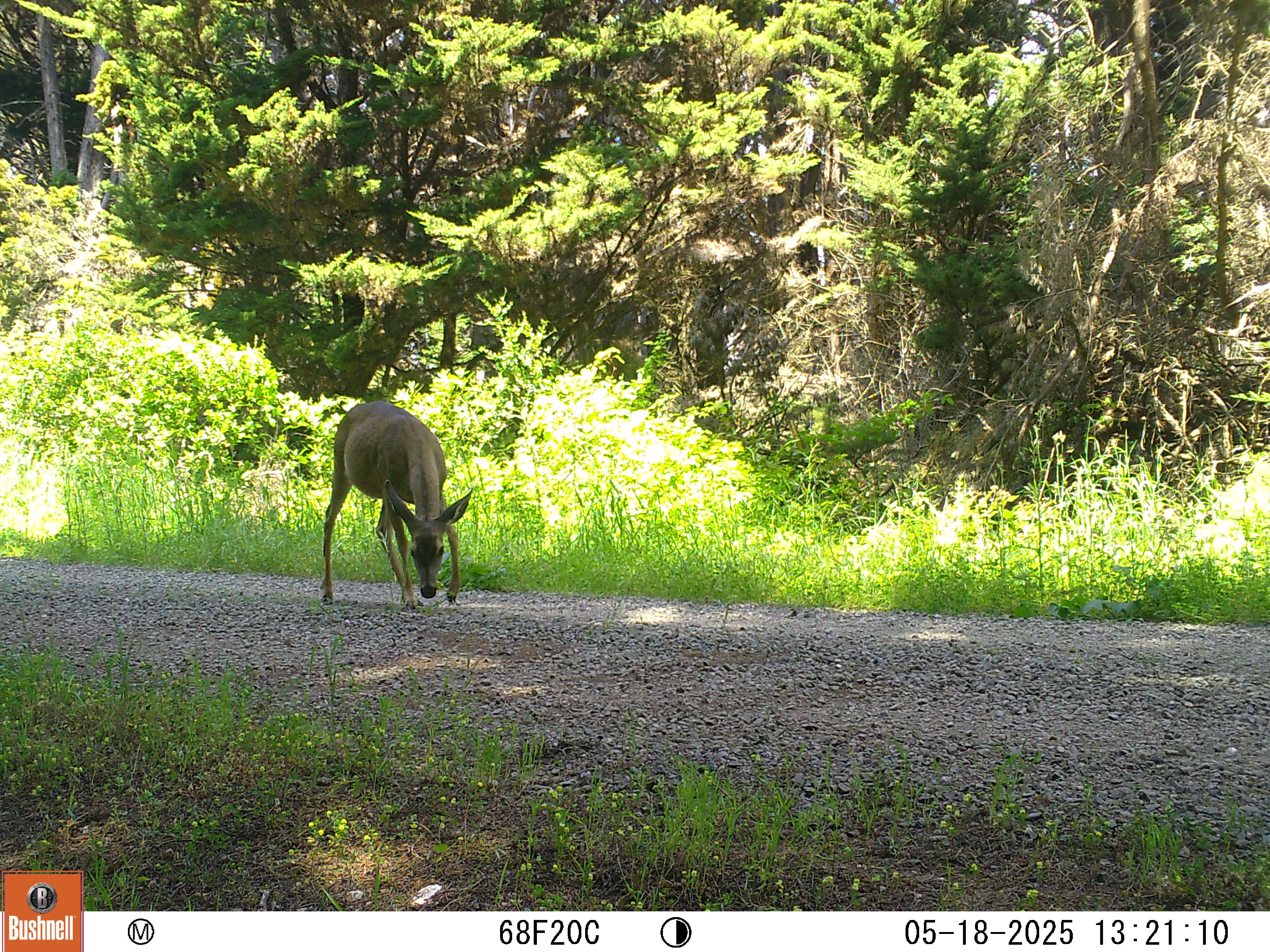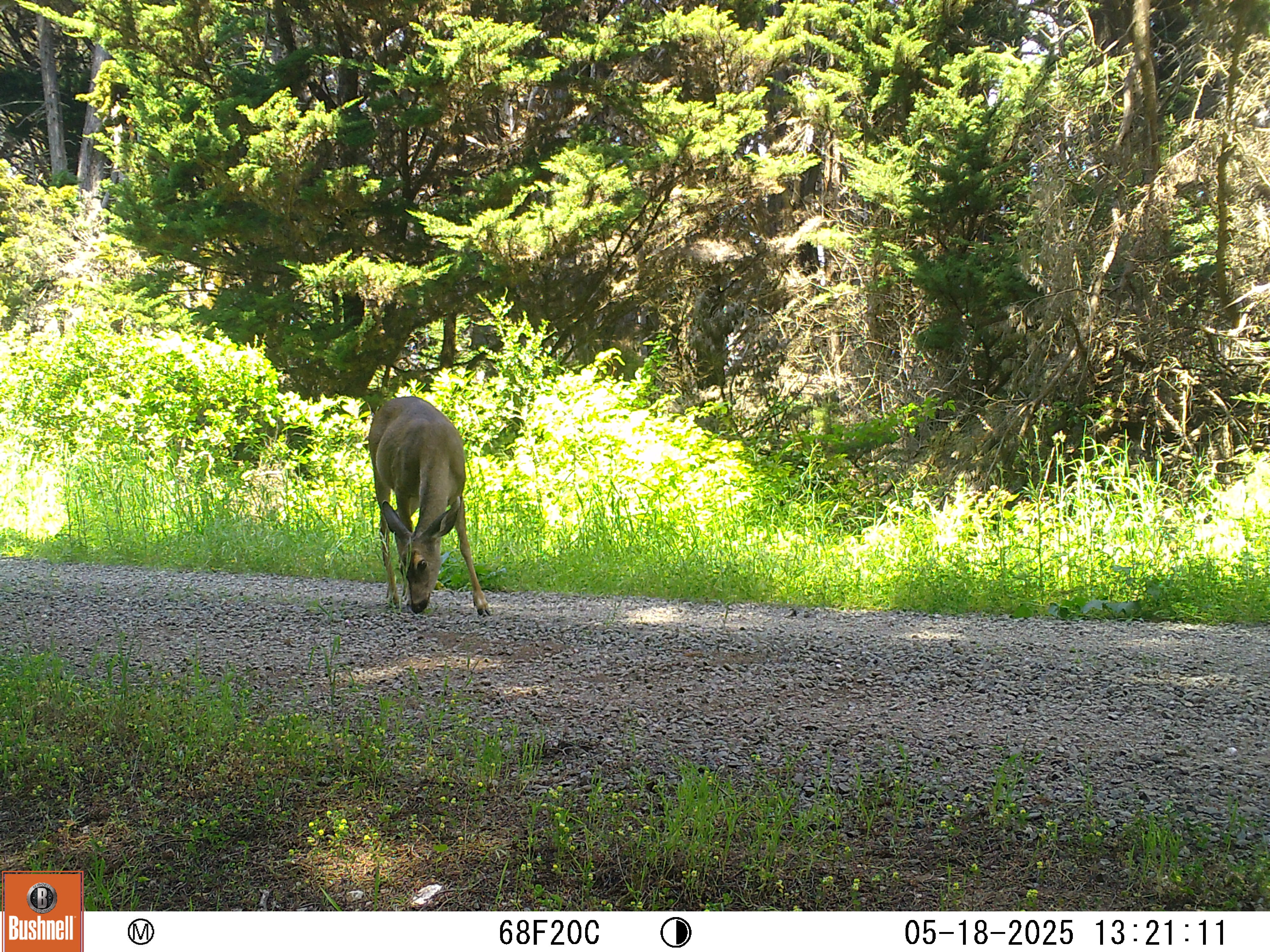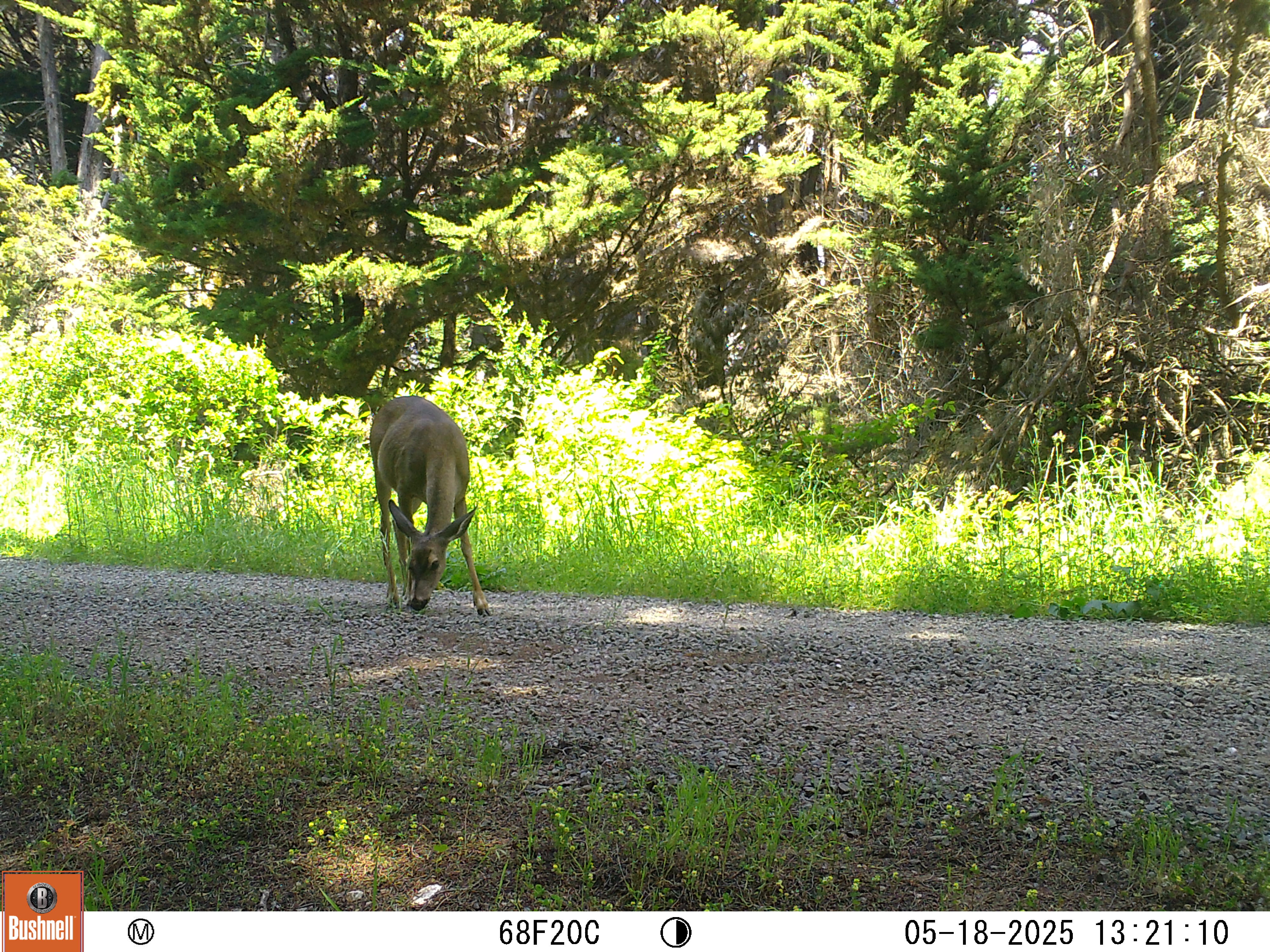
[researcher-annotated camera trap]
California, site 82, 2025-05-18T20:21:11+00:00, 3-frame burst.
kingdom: Animalia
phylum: Chordata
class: Mammalia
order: Artiodactyla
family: Cervidae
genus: Odocoileus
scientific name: Odocoileus hemionus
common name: mule deer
Mule deer (Odocoileus hemionus).